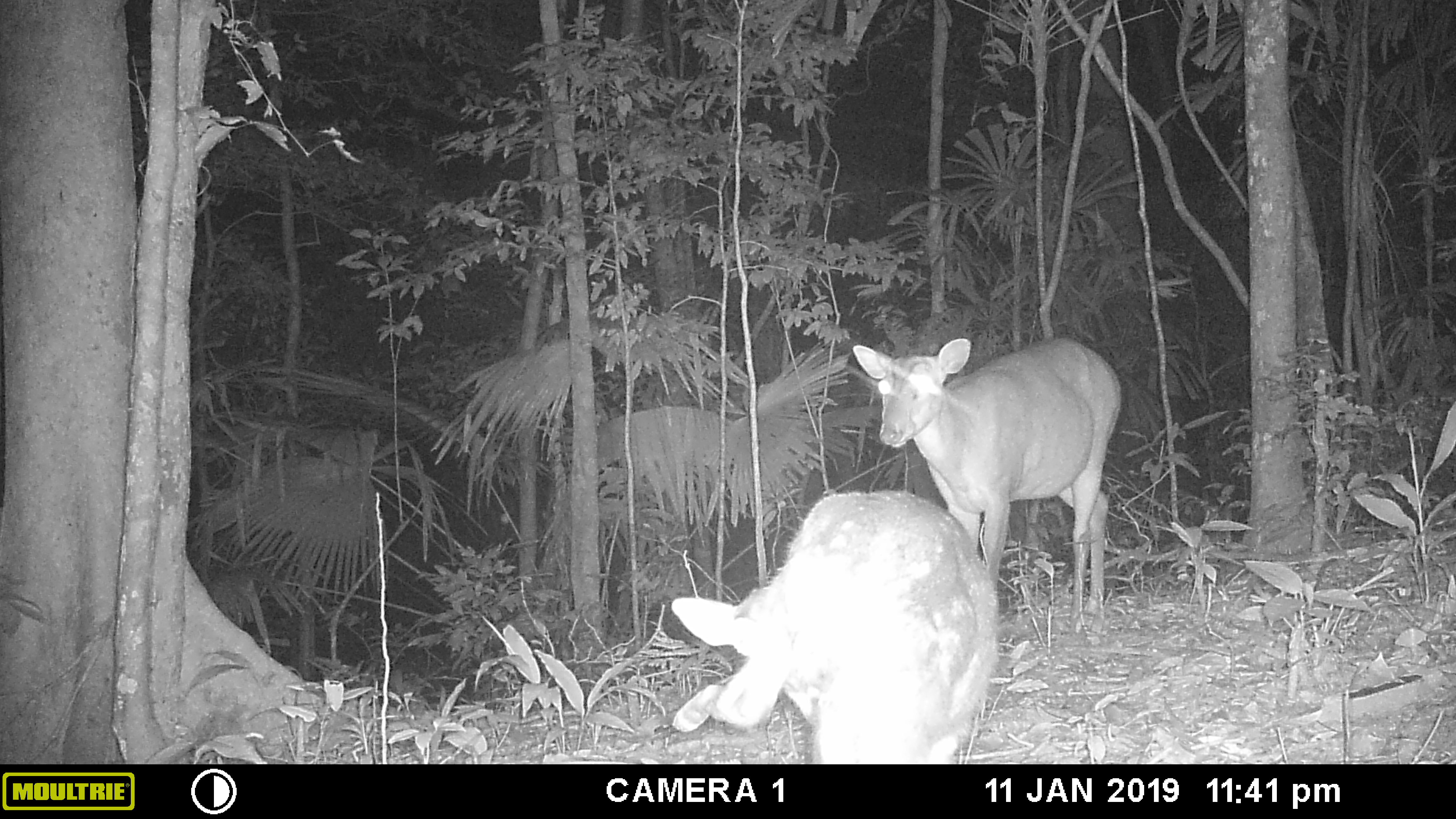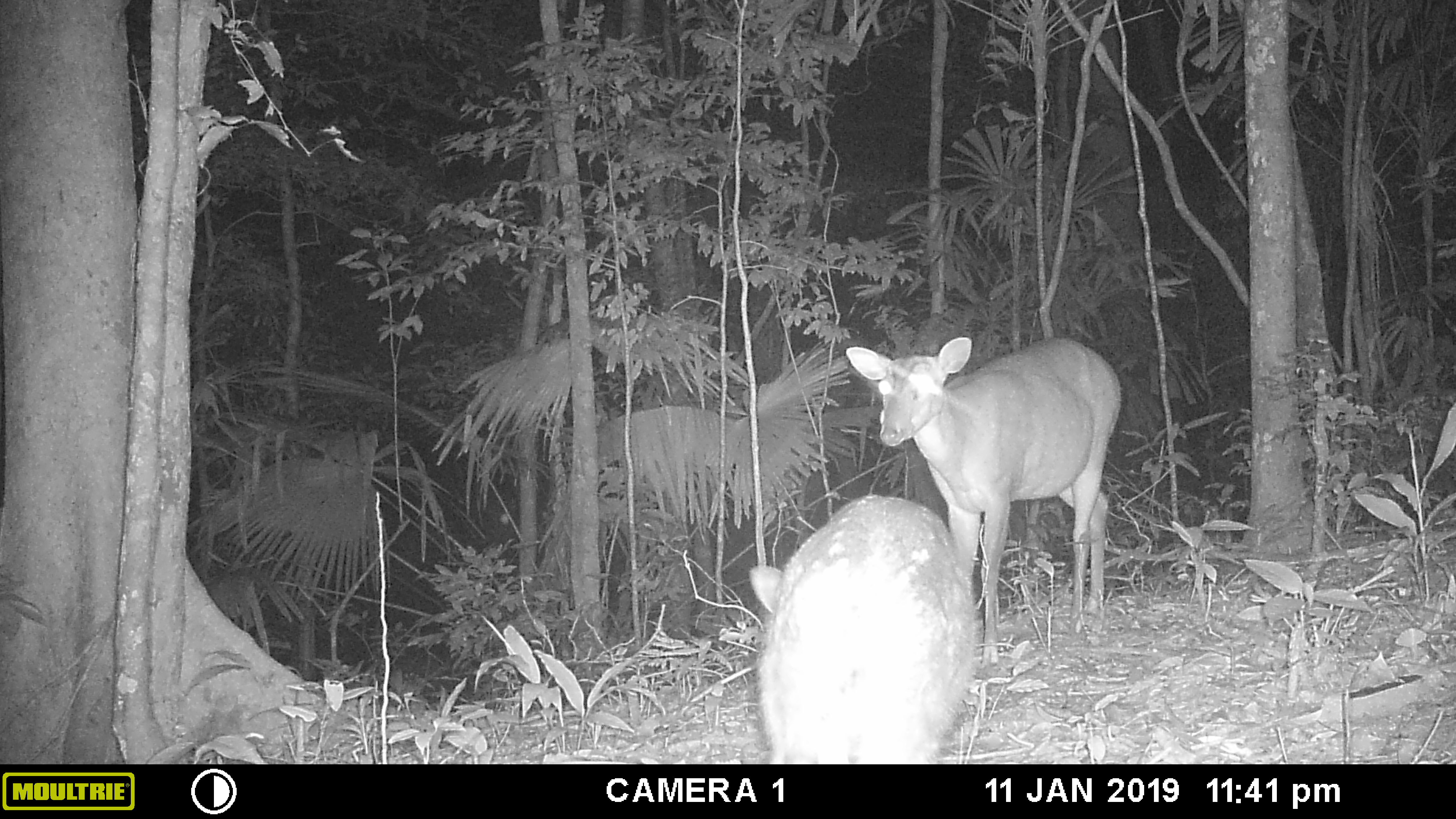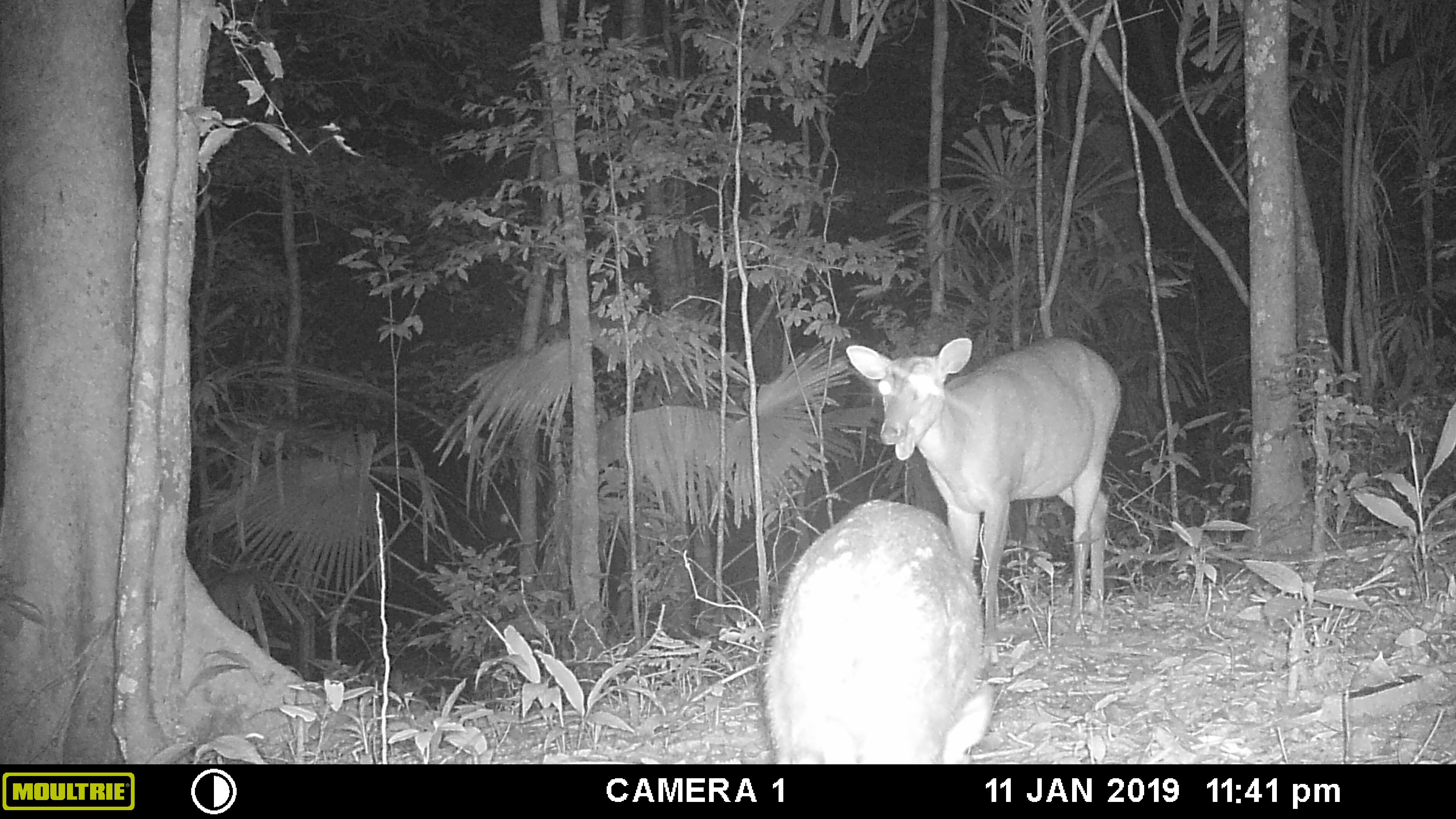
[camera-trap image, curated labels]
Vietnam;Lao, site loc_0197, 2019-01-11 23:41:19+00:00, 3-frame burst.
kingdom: Animalia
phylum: Chordata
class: Mammalia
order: Artiodactyla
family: Cervidae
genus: Muntiacus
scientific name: Muntiacus vuquangensis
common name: large-antlered muntjac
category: large antlered muntjac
Large antlered muntjac (large-antlered muntjac) (Muntiacus vuquangensis). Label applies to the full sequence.